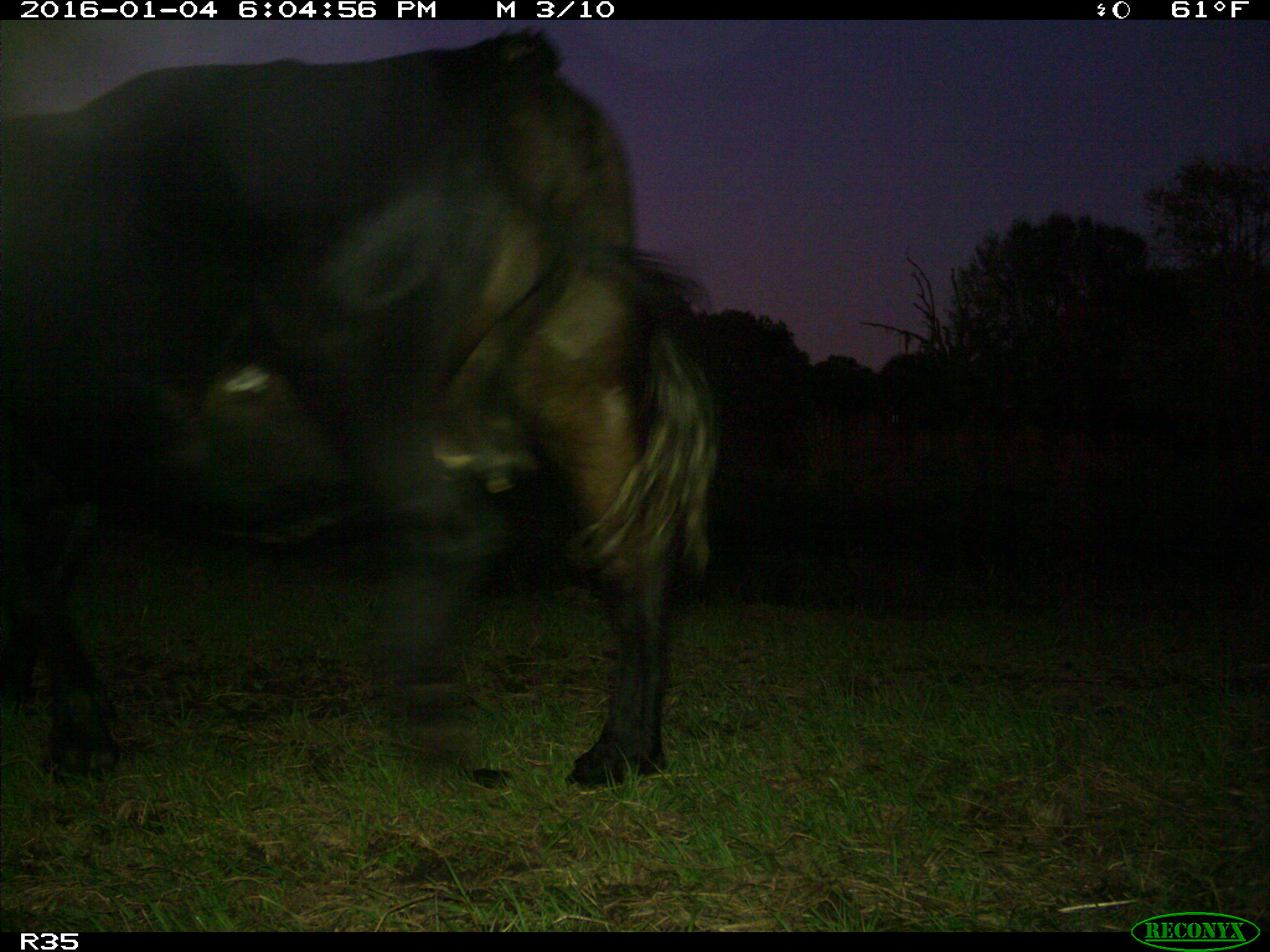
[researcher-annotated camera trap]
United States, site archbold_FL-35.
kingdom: Animalia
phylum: Chordata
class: Mammalia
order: Artiodactyla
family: Bovidae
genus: Bos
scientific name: Bos taurus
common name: domestic cow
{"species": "Bos taurus (domestic cow)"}